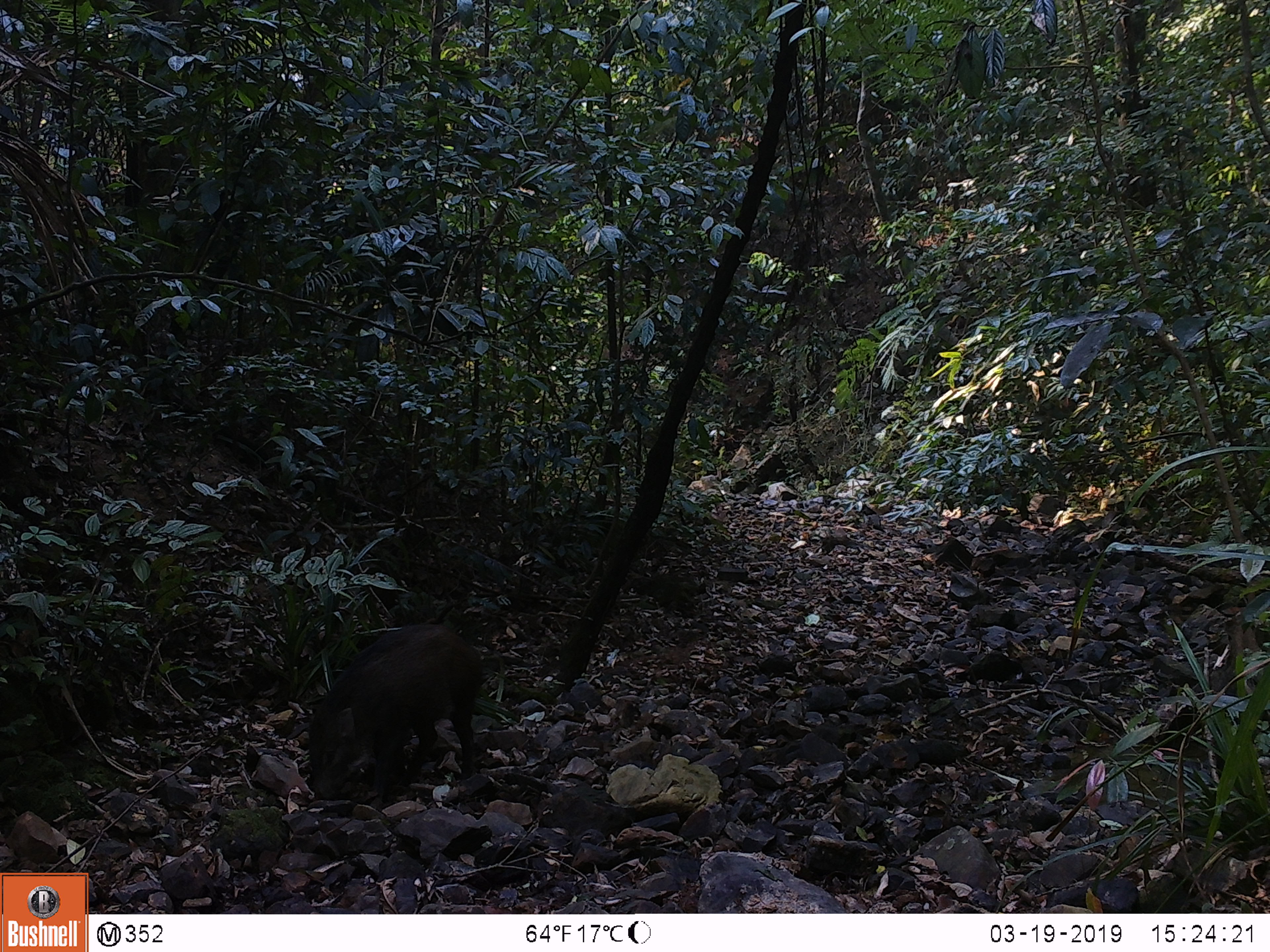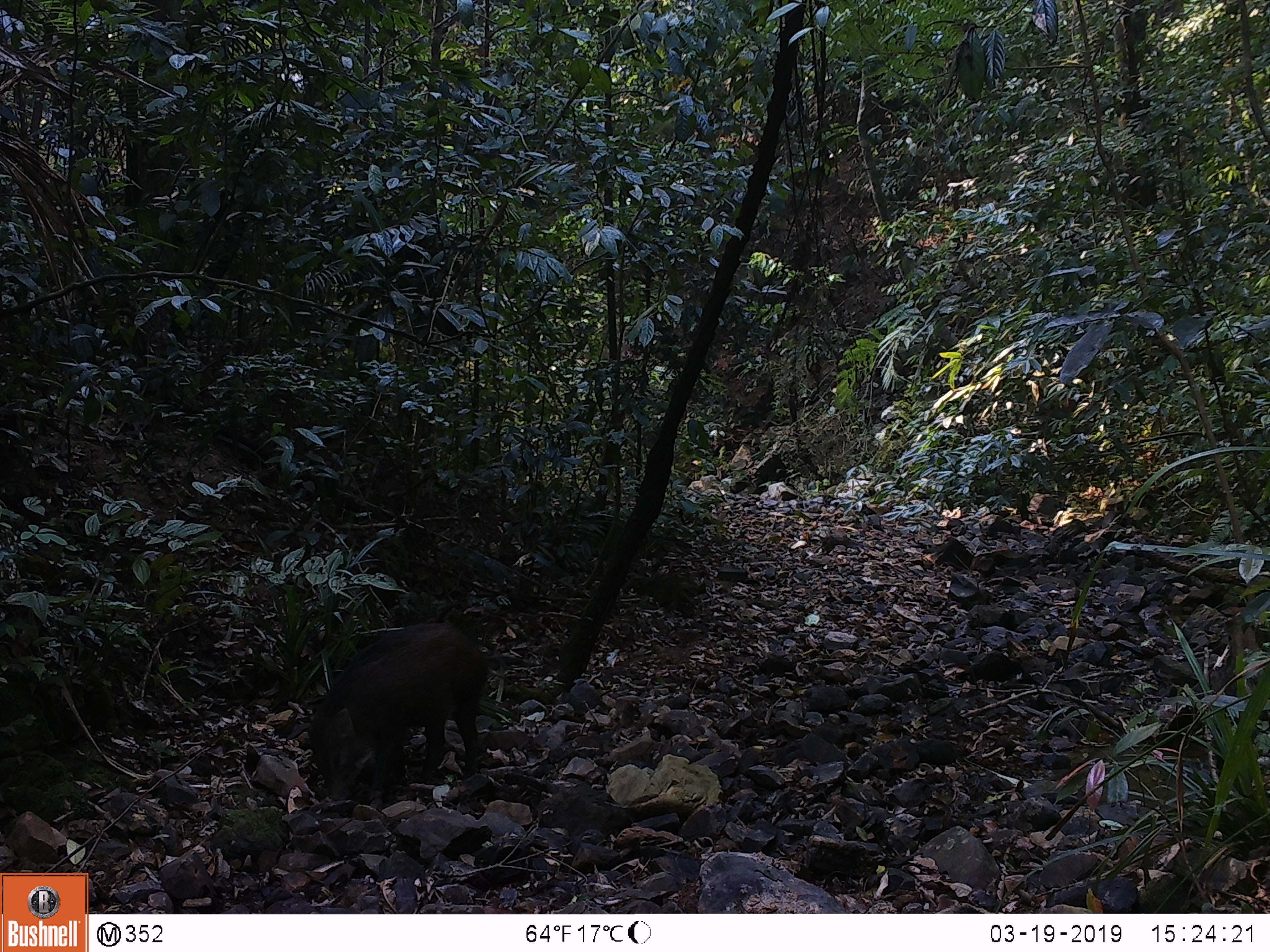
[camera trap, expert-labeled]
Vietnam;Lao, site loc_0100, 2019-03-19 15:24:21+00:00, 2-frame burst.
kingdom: Animalia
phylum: Chordata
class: Mammalia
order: Artiodactyla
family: Suidae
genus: Sus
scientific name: Sus scrofa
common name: eurasian wild pig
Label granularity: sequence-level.